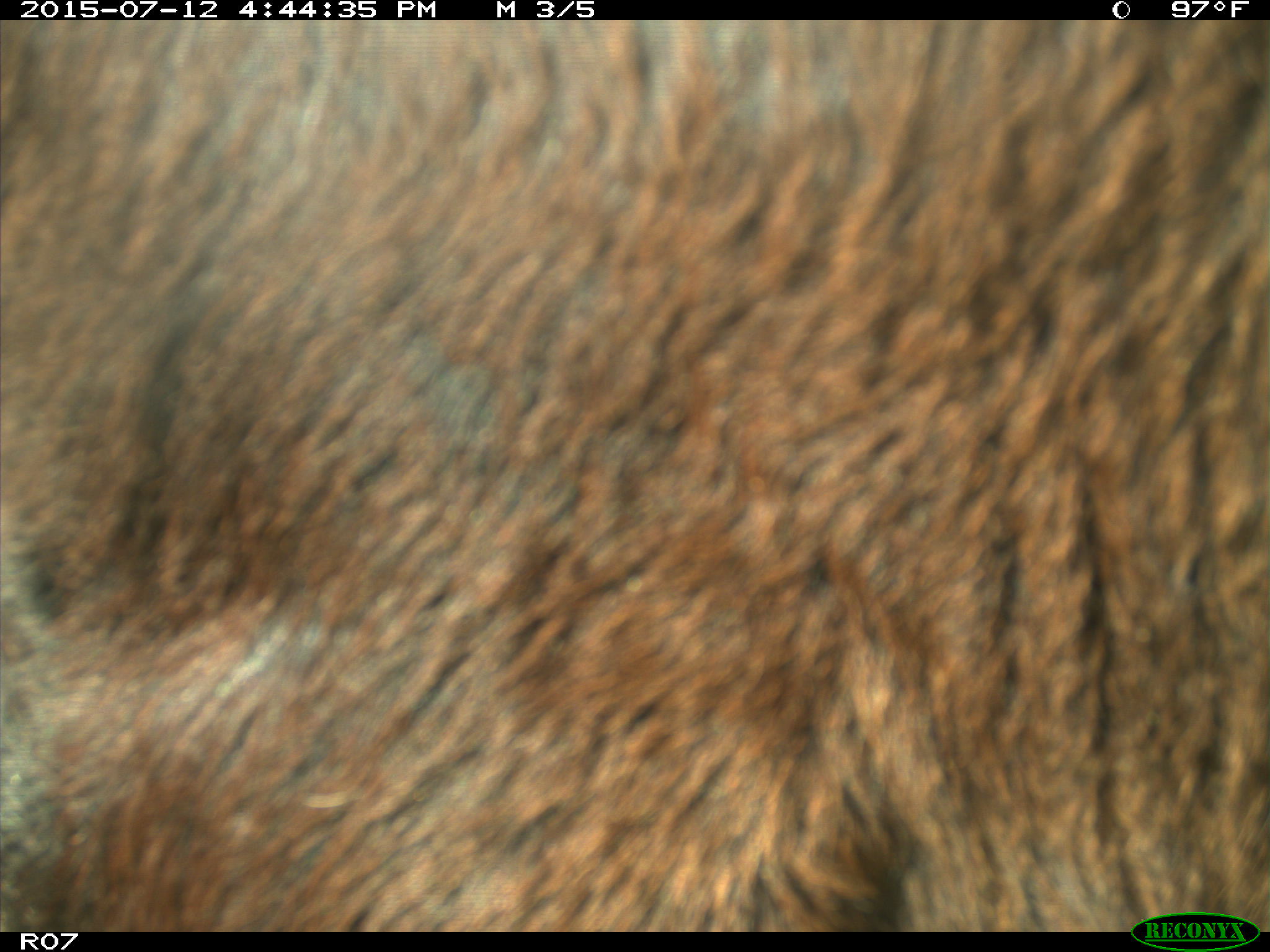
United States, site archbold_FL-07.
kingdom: Animalia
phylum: Chordata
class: Mammalia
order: Artiodactyla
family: Bovidae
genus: Bos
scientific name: Bos taurus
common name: domestic cow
Bos taurus (domestic cow).